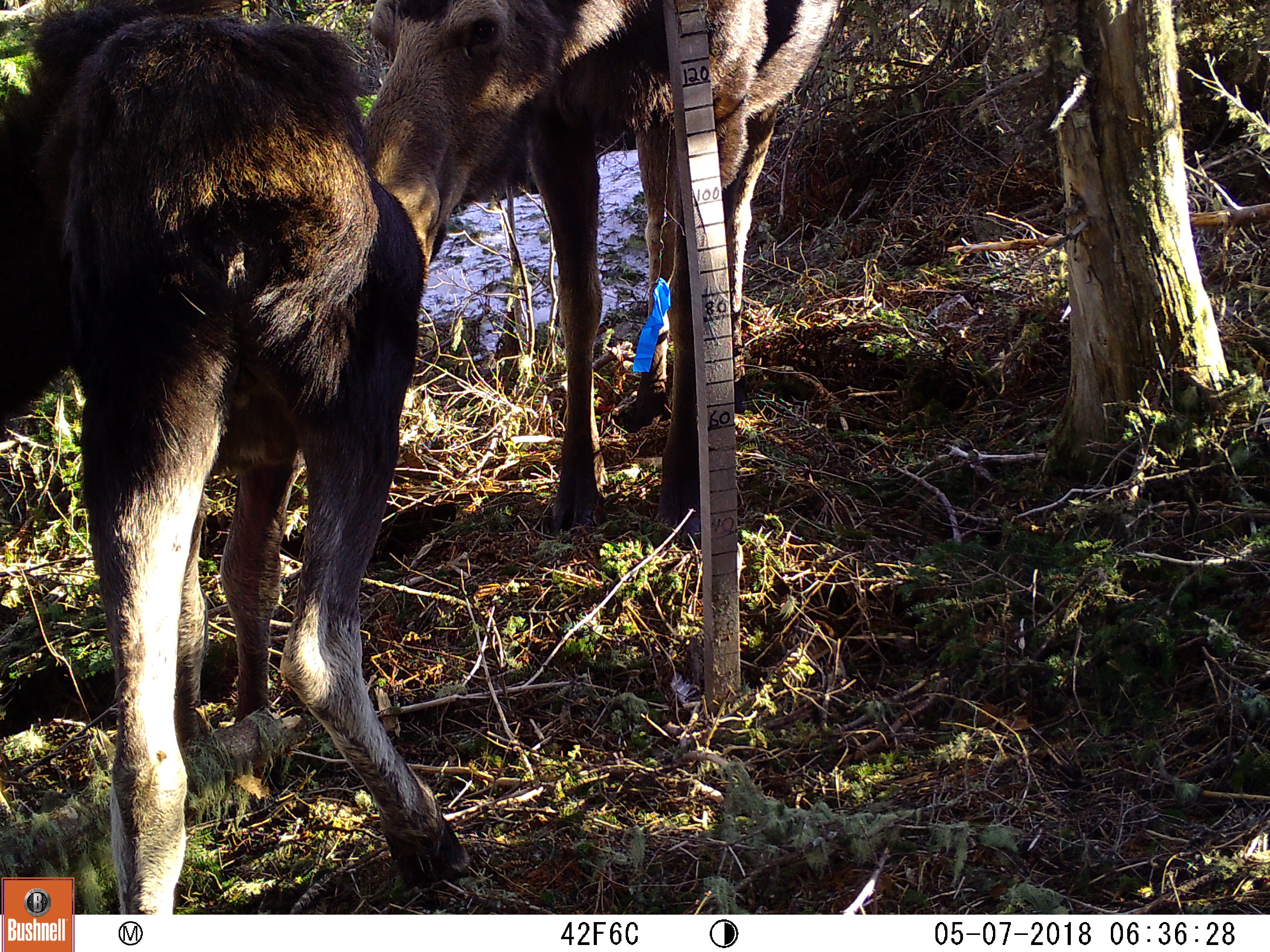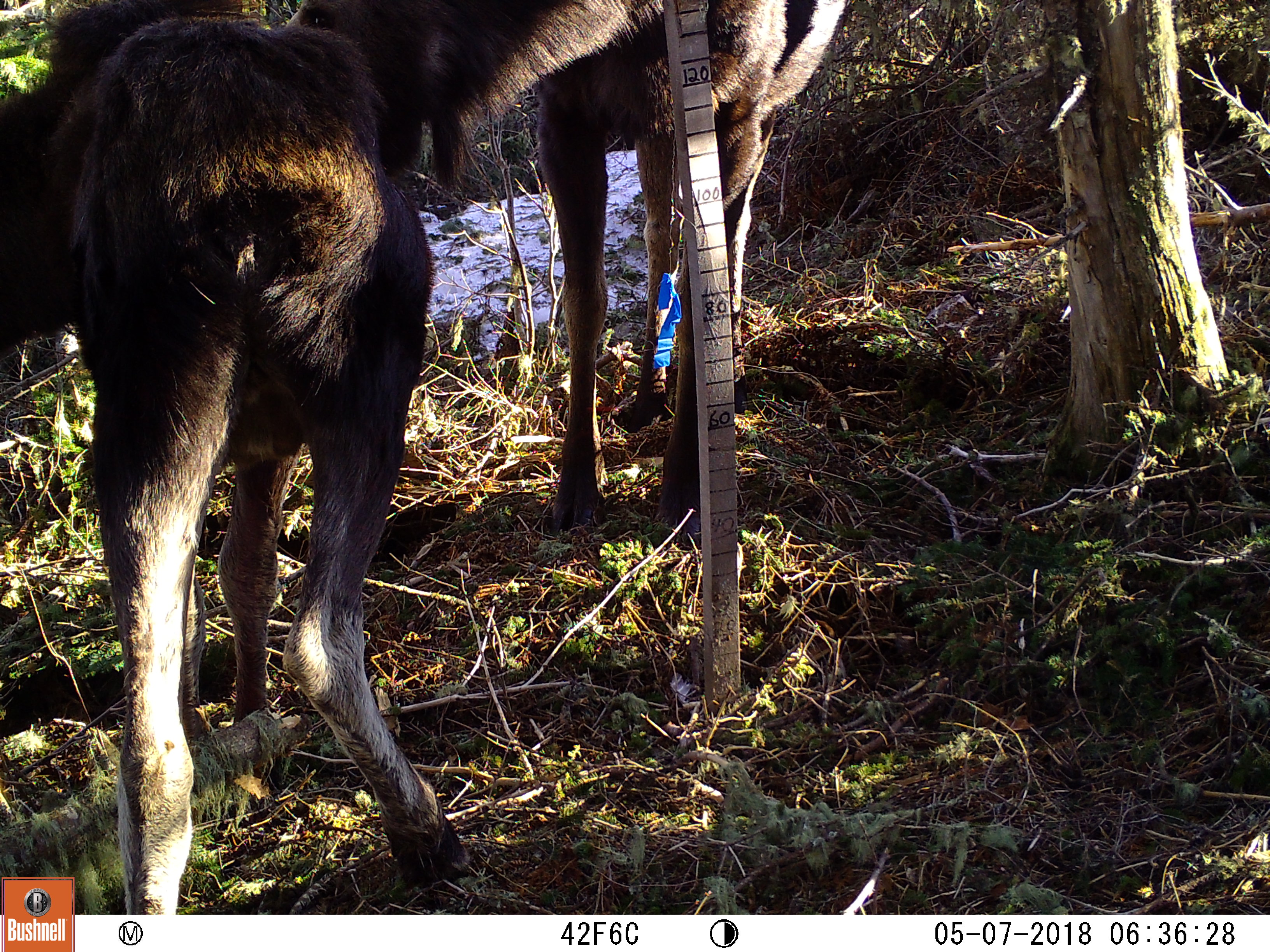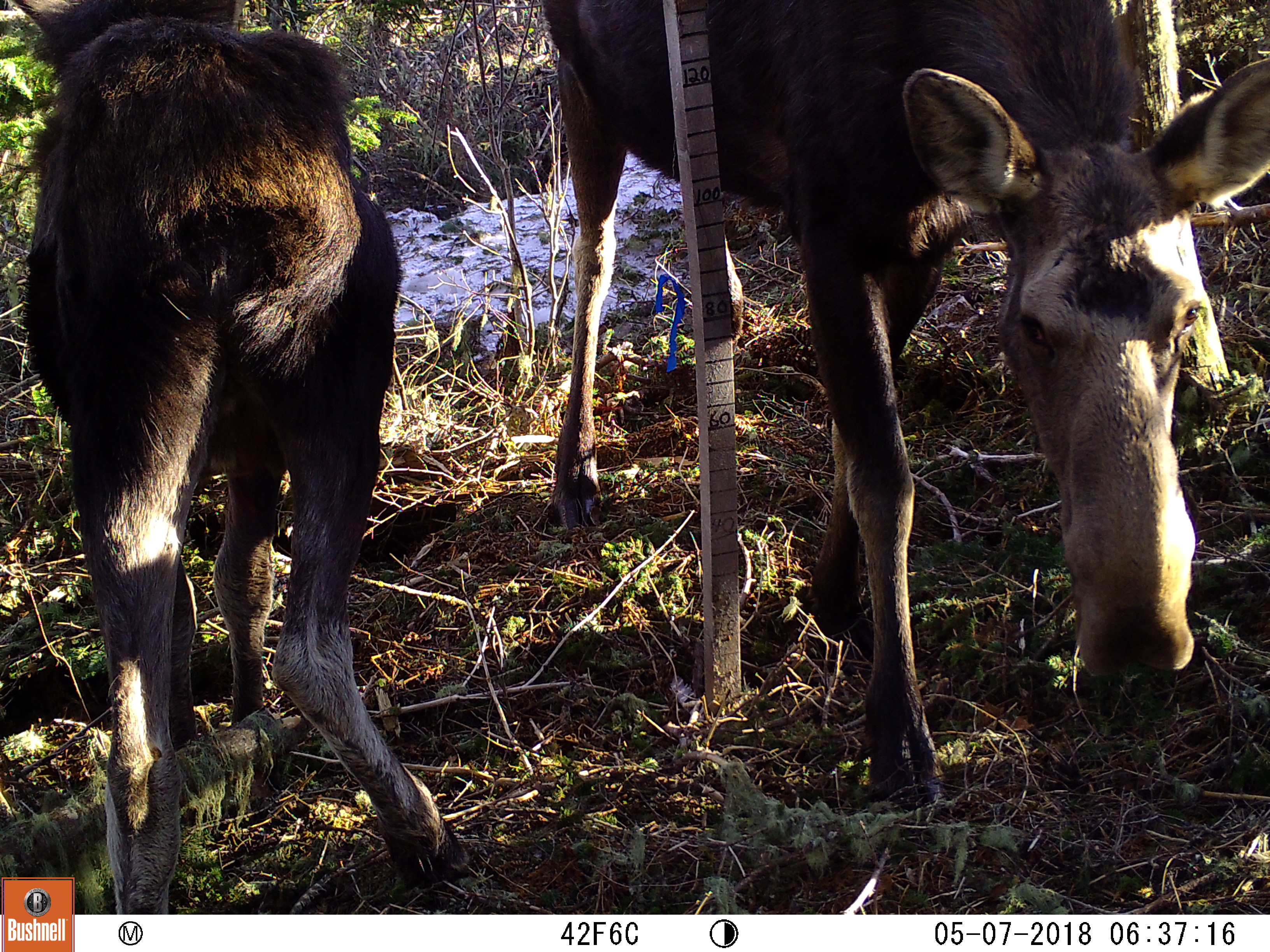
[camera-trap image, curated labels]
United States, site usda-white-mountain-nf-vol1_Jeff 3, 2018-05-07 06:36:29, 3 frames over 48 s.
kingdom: Animalia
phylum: Chordata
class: Mammalia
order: Artiodactyla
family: Cervidae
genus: Alces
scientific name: Alces alces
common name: moose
Moose (Alces alces).